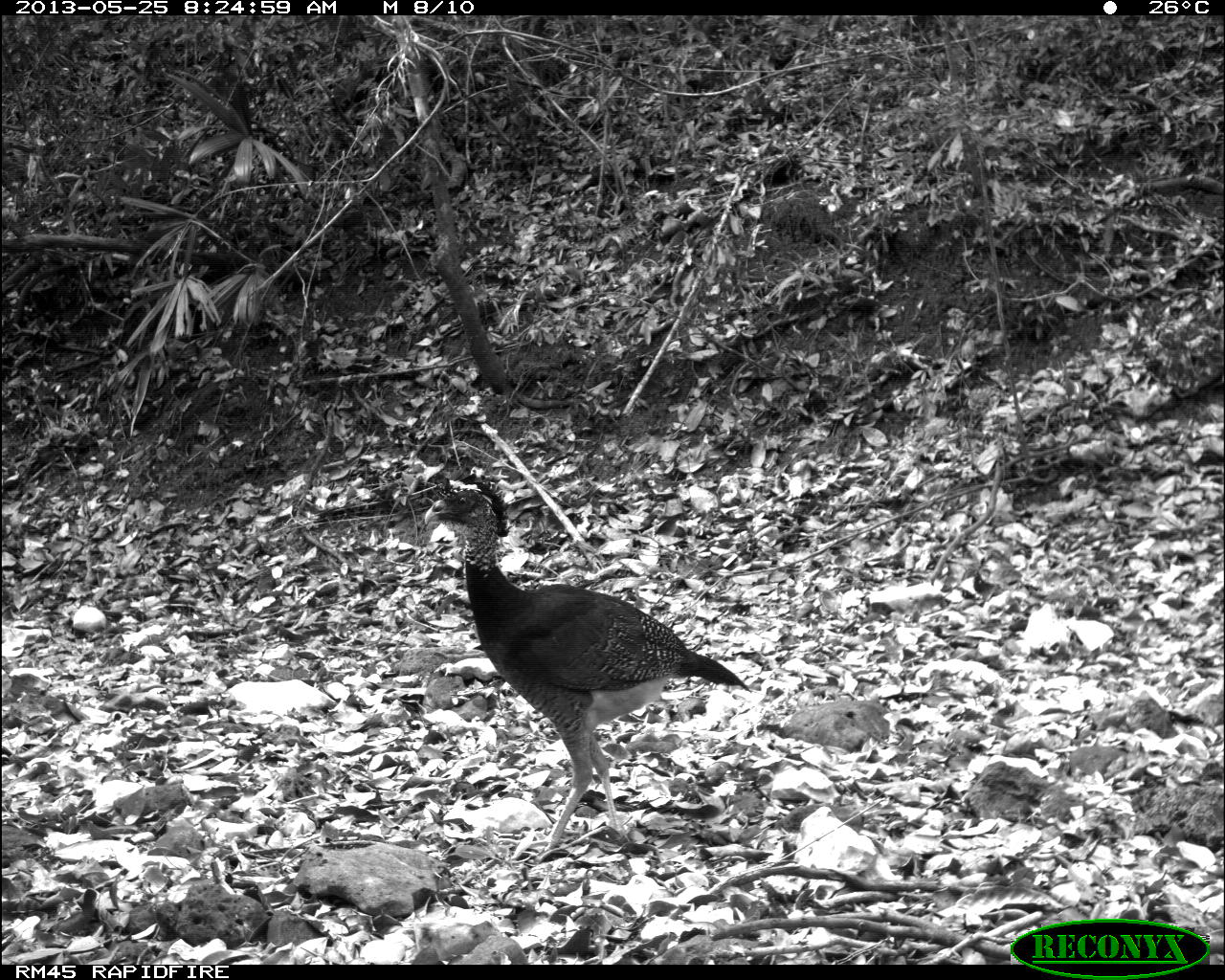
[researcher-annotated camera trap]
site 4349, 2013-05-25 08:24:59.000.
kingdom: Animalia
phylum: Chordata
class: Aves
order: Galliformes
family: Cracidae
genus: Crax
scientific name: Crax rubra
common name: great curassow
Crax rubra (great curassow), count 2.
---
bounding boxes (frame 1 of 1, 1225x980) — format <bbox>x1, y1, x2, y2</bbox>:
crax rubra: <bbox>422, 473, 751, 854</bbox>